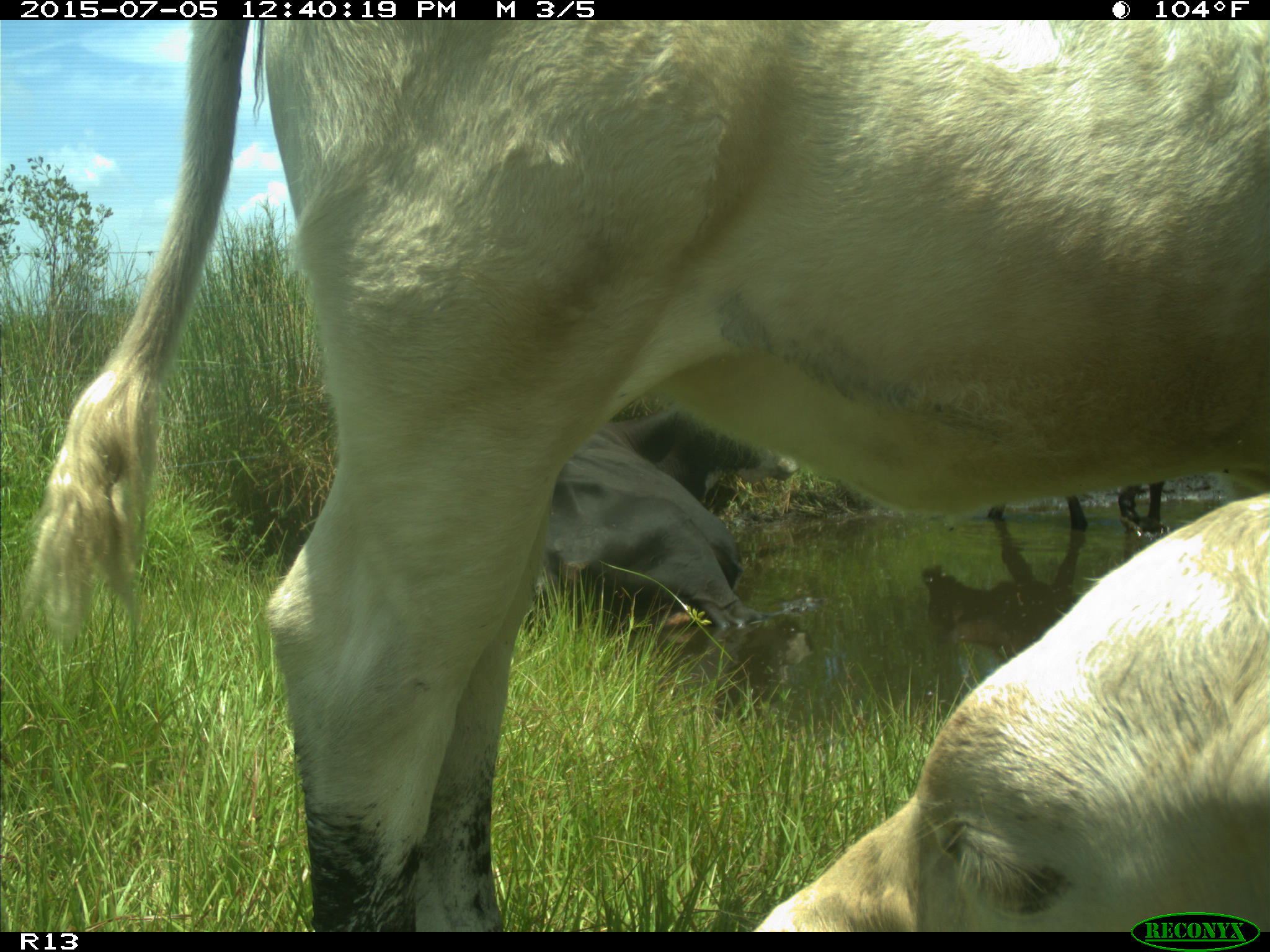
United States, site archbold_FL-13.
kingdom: Animalia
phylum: Chordata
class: Mammalia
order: Artiodactyla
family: Bovidae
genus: Bos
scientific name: Bos taurus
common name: domestic cow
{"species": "Bos taurus (domestic cow)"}